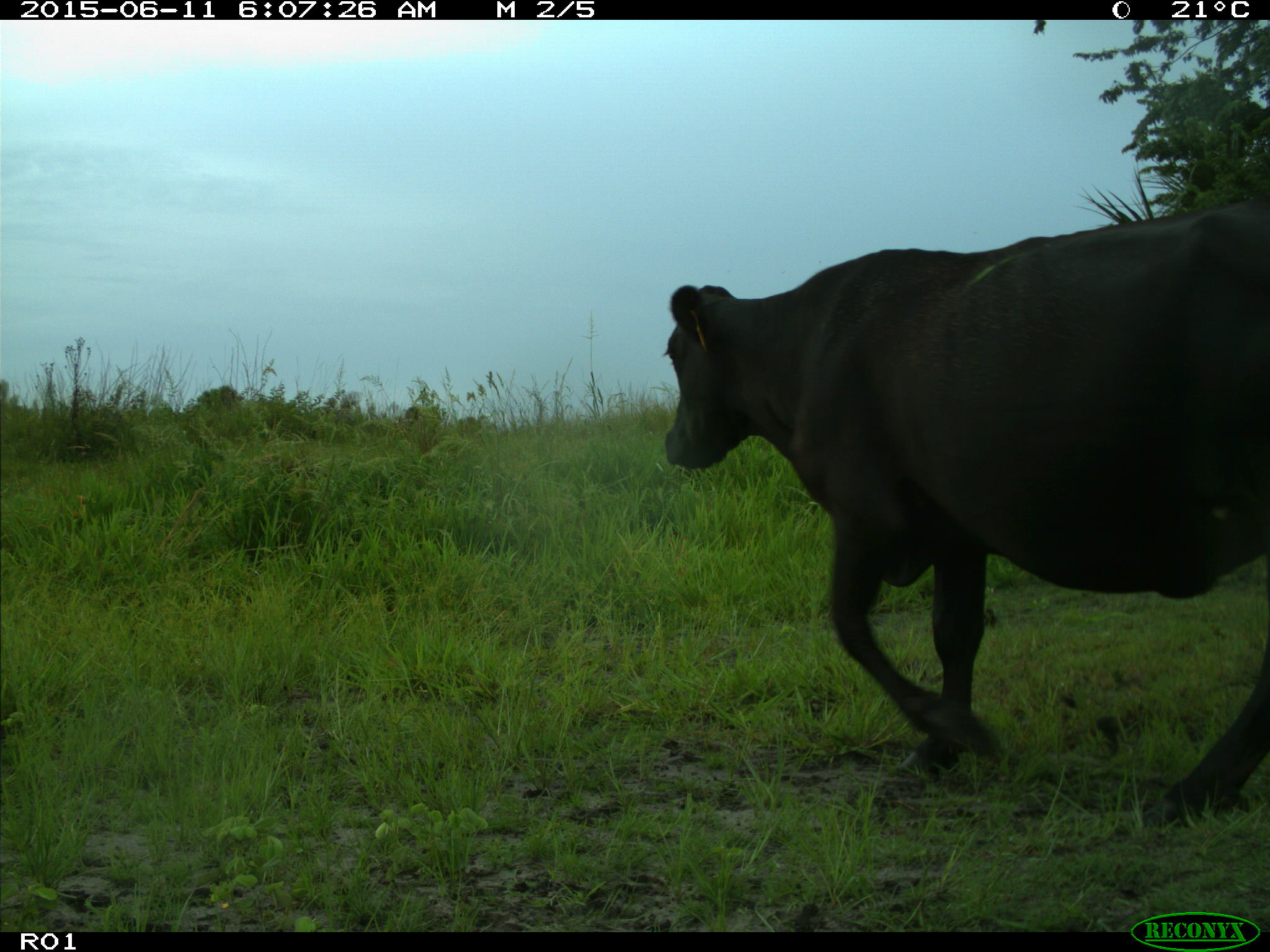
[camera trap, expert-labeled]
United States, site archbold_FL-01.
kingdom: Animalia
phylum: Chordata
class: Mammalia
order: Artiodactyla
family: Bovidae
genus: Bos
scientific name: Bos taurus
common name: domestic cow